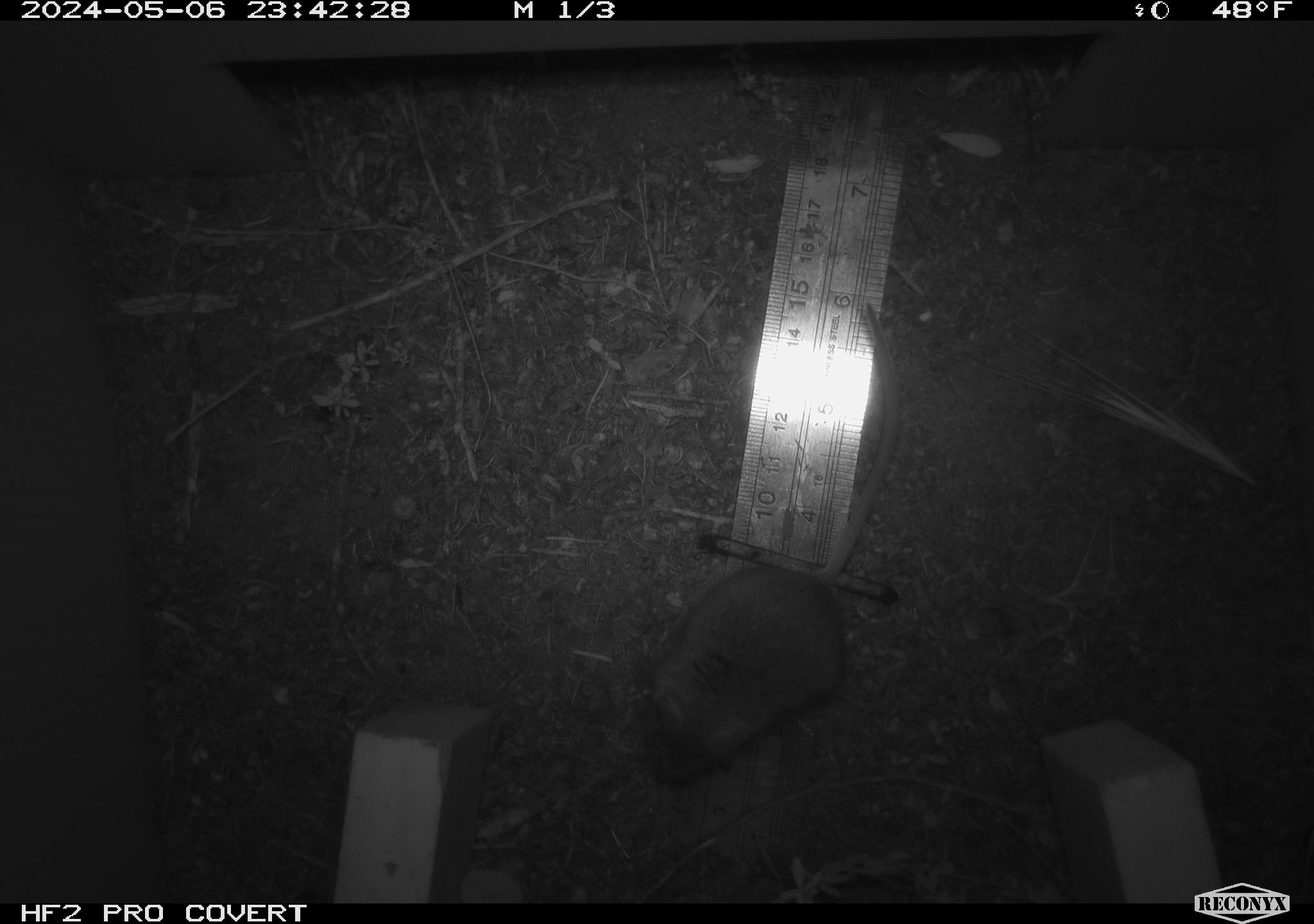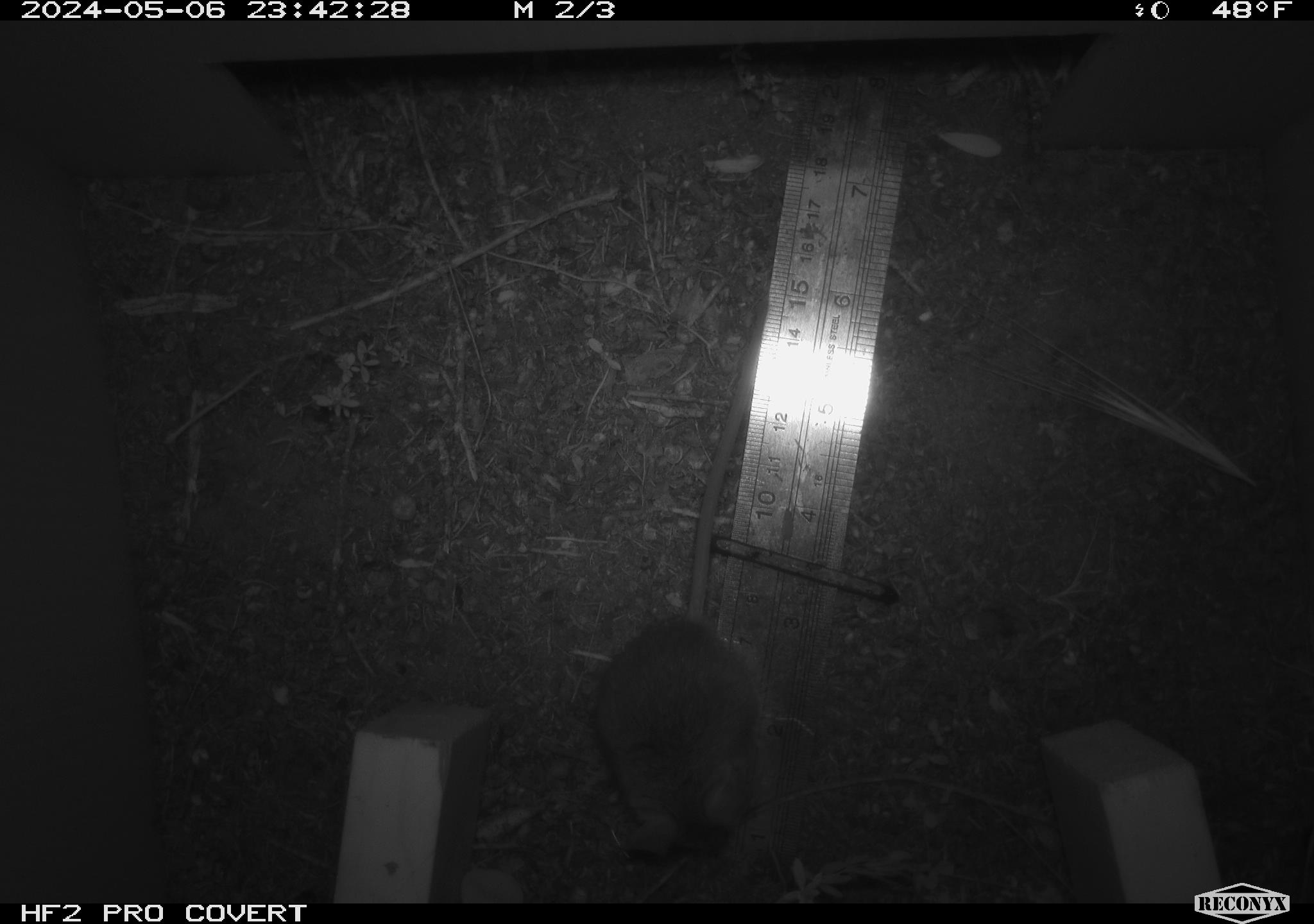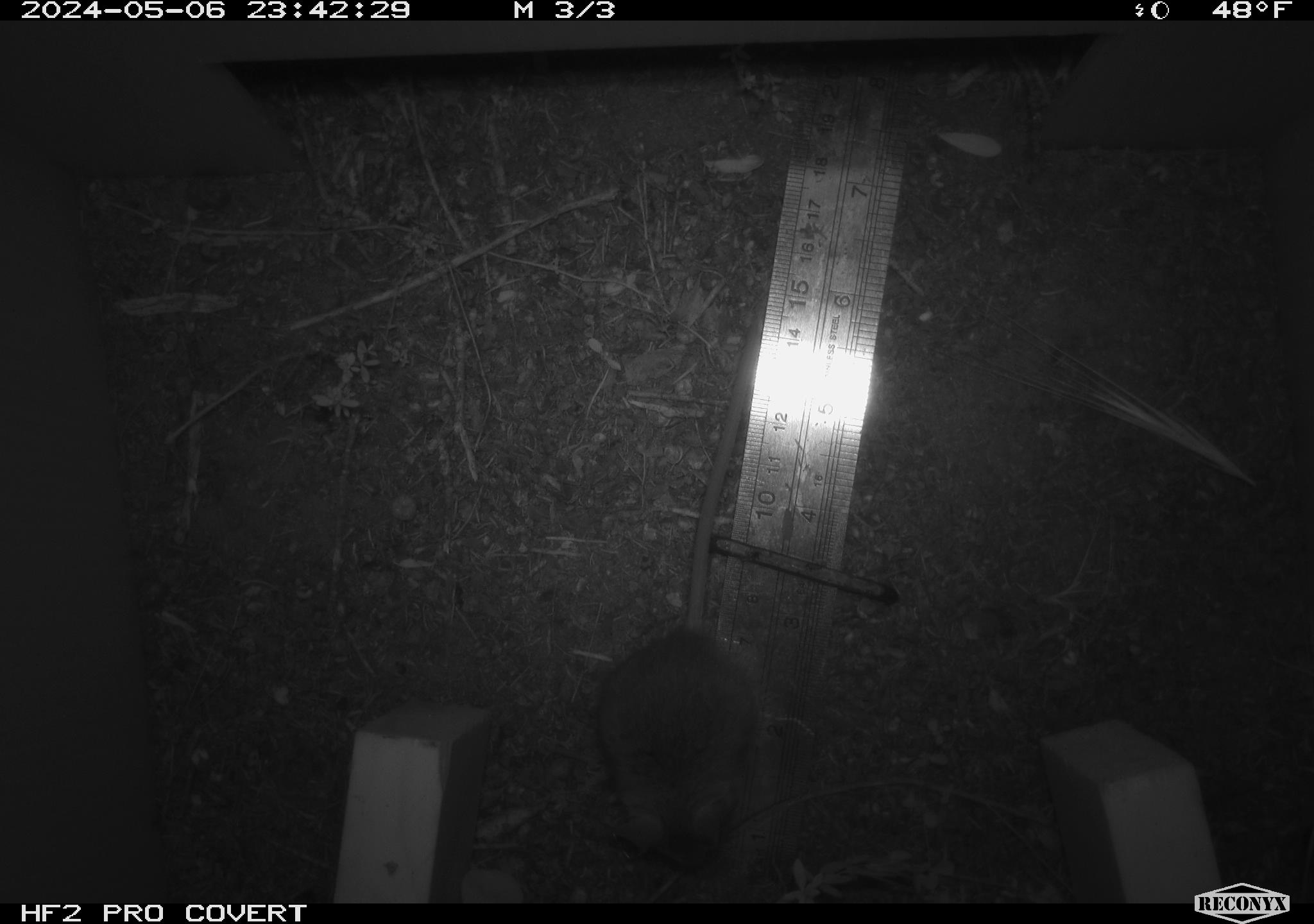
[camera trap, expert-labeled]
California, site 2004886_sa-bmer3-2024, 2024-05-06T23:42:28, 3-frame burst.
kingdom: Animalia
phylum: Chordata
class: Mammalia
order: Rodentia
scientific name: Rodentia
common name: mouse species